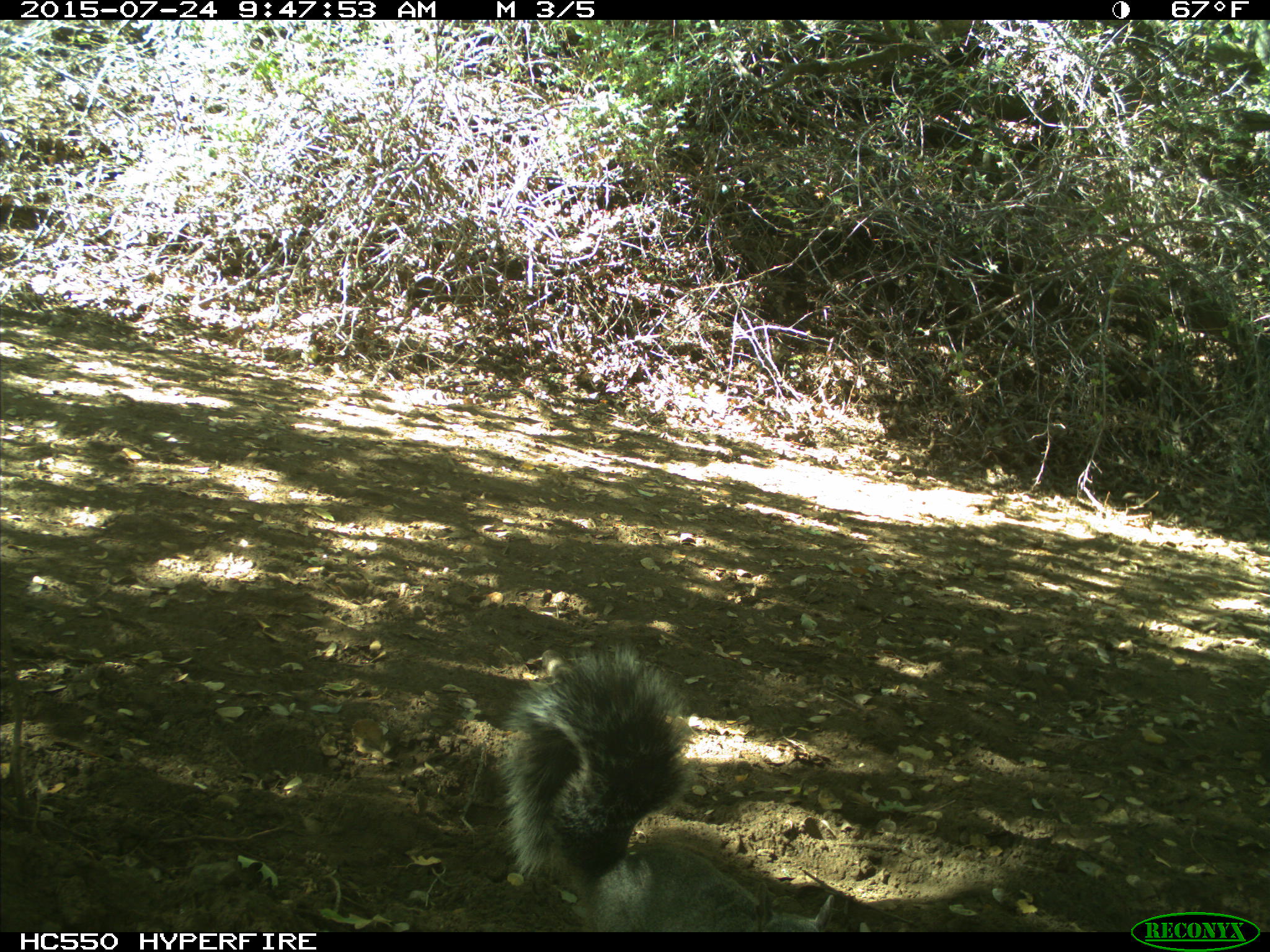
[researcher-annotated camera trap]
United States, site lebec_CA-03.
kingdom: Animalia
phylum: Chordata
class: Mammalia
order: Rodentia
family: Sciuridae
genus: Sciurus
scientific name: Sciurus carolinensis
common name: eastern gray squirrel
Sciurus carolinensis (eastern gray squirrel).